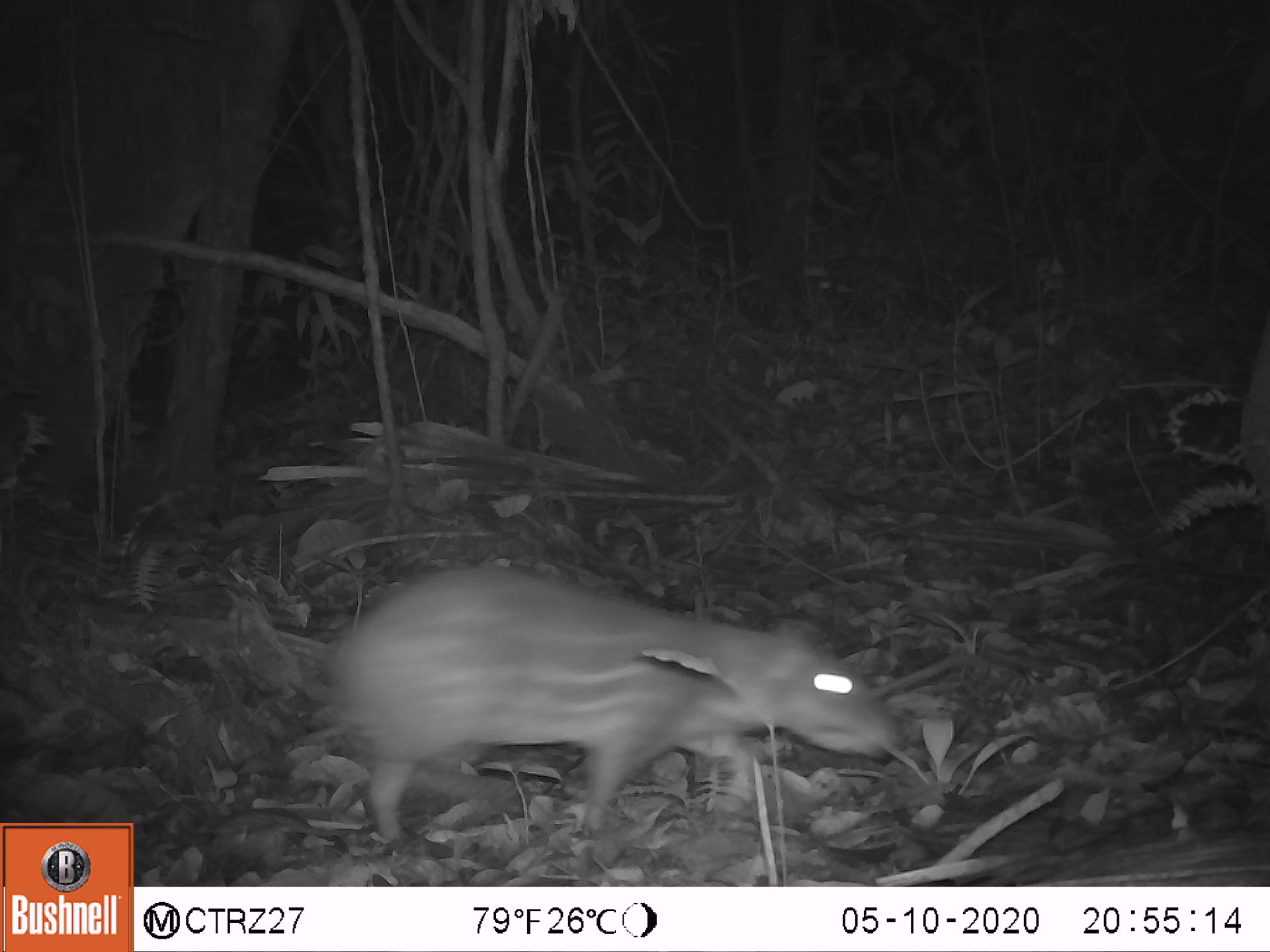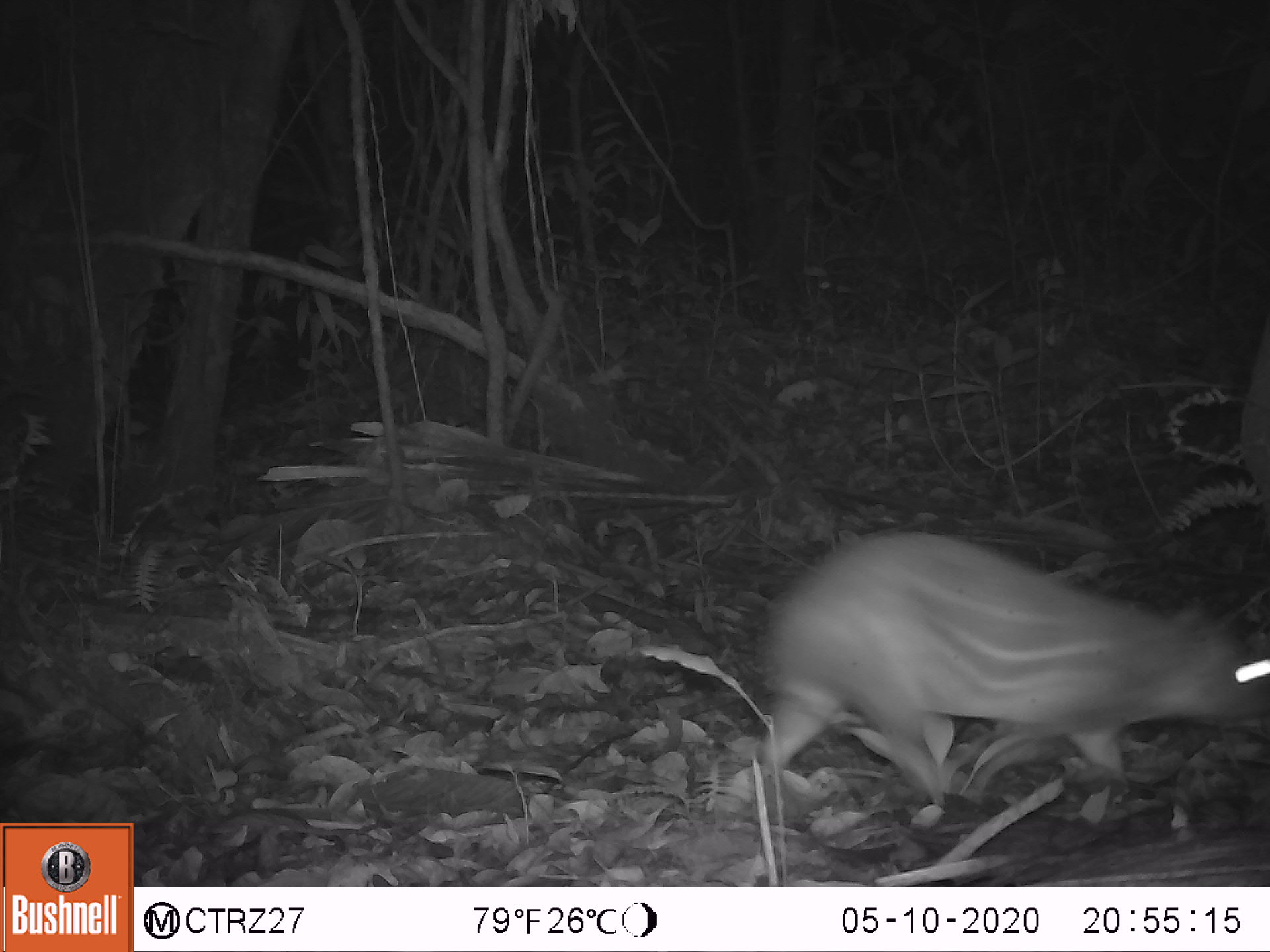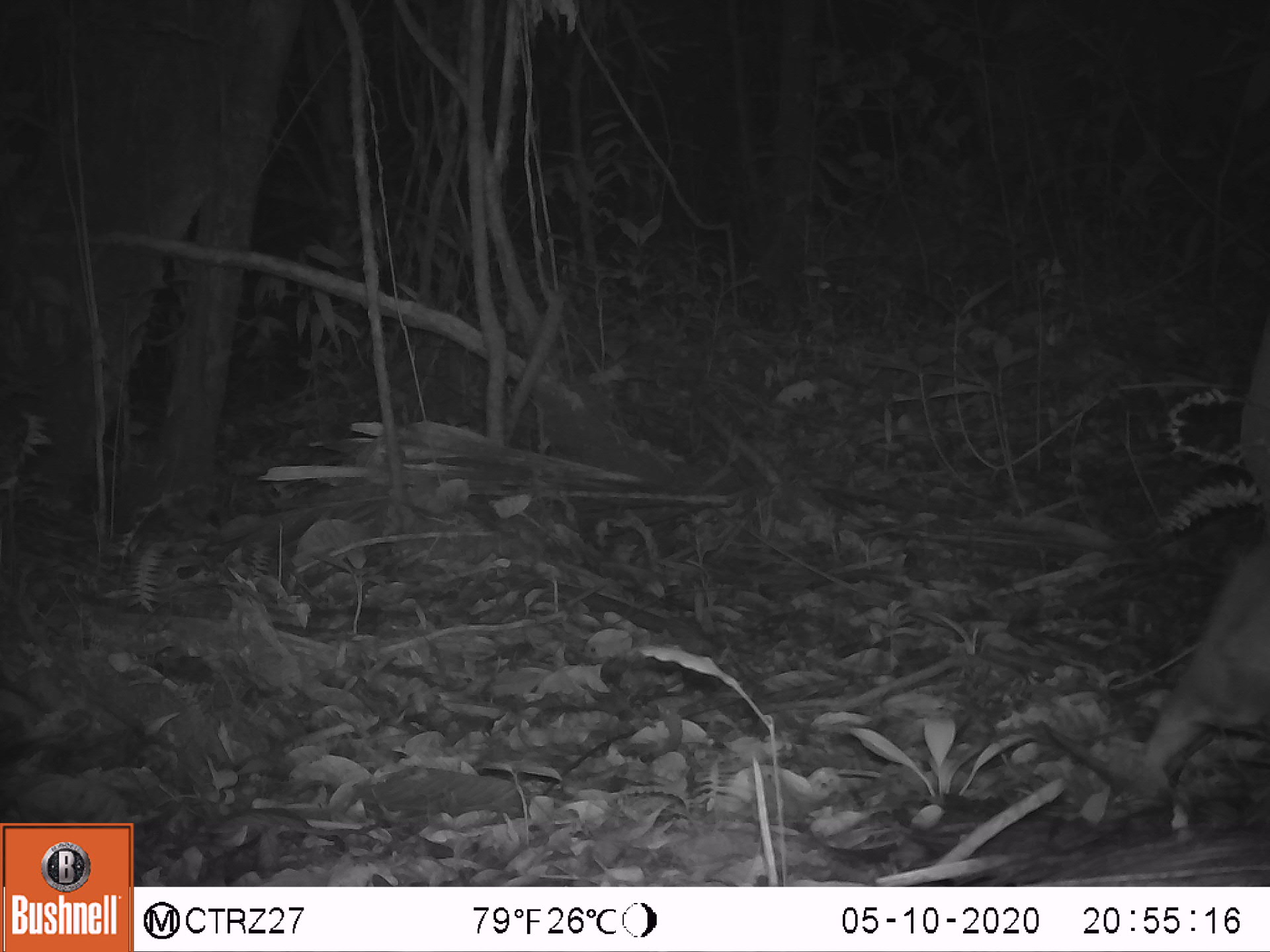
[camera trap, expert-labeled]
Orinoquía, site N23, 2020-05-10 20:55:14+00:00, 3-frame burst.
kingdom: Animalia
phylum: Chordata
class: Mammalia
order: Rodentia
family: Cuniculidae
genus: Cuniculus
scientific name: Cuniculus paca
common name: spotted paca